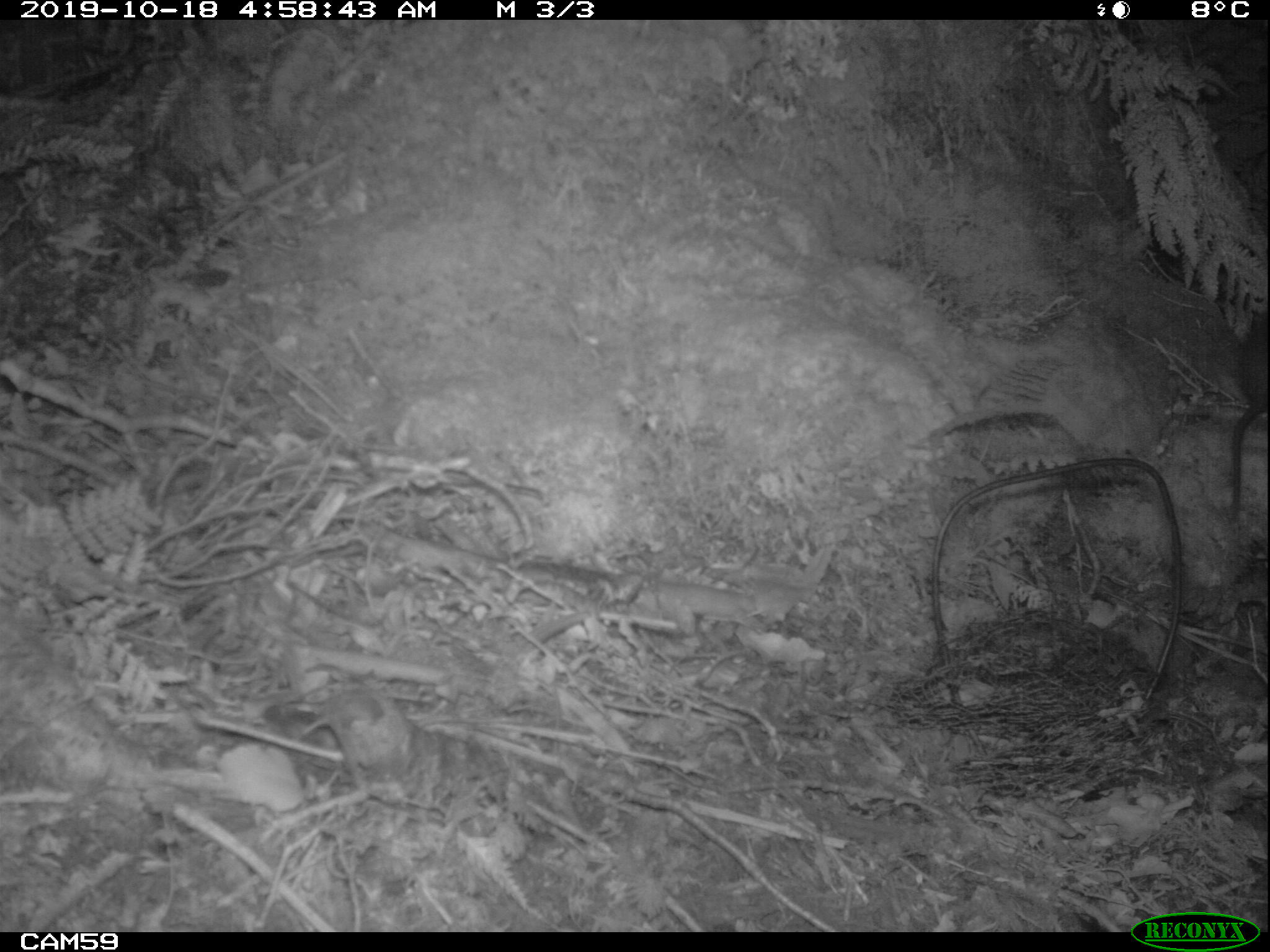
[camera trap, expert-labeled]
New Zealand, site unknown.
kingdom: Animalia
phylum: Chordata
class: Mammalia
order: Rodentia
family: Muridae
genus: Rattus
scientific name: Rattus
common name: rat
Rat (Rattus).